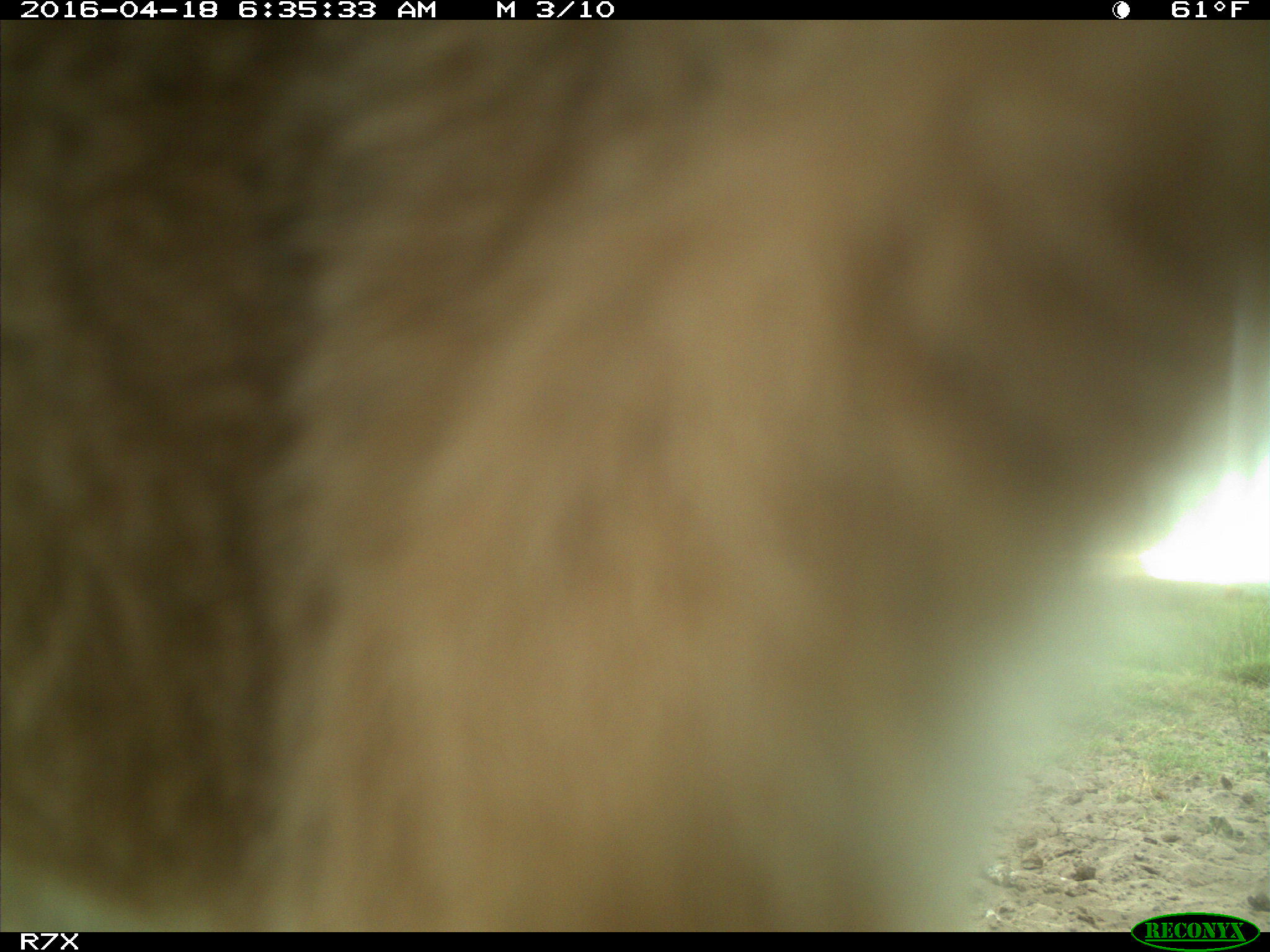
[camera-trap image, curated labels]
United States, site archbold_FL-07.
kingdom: Animalia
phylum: Chordata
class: Mammalia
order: Artiodactyla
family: Bovidae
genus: Bos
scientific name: Bos taurus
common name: domestic cow